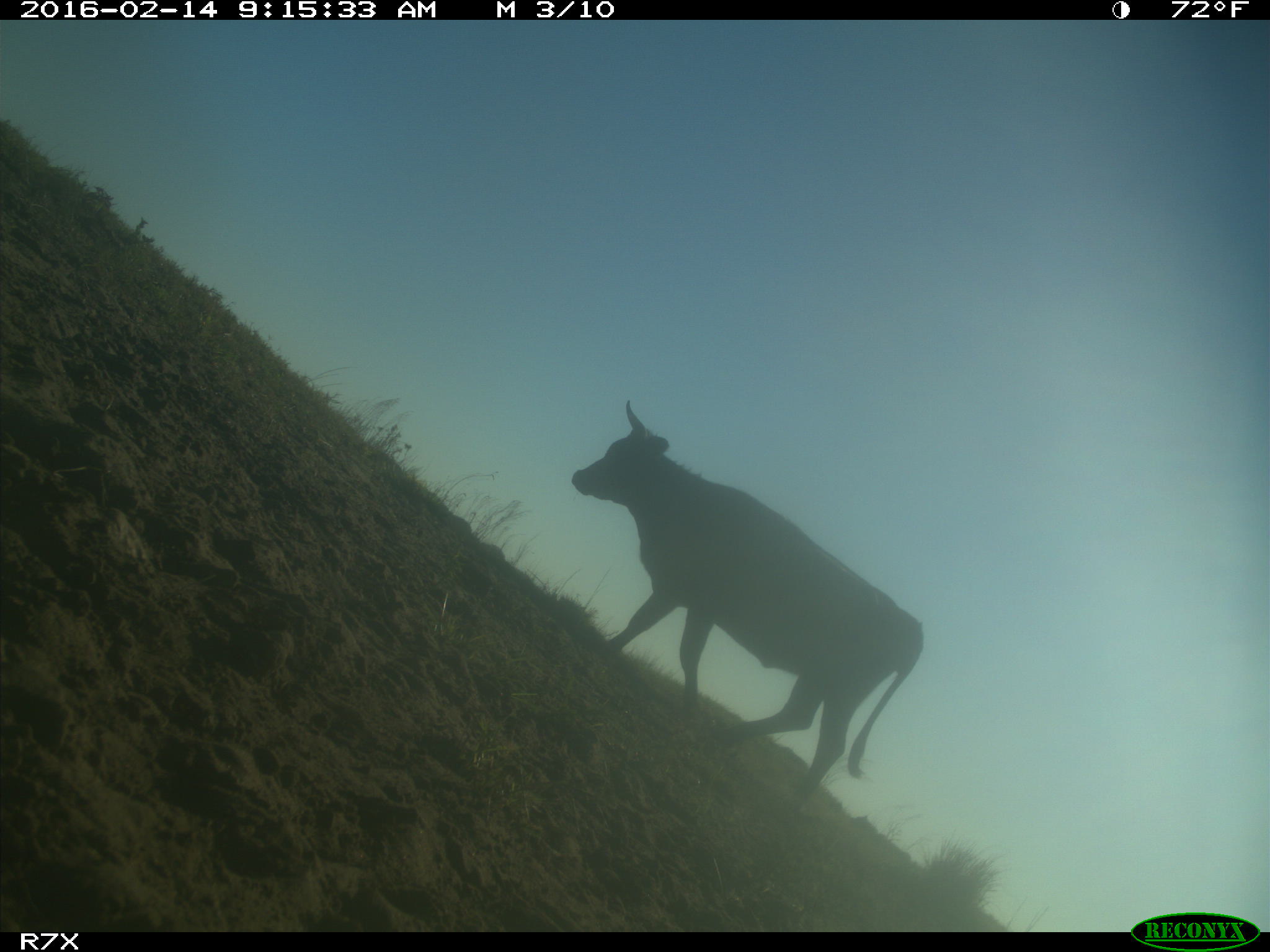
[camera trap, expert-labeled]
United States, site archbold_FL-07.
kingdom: Animalia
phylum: Chordata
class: Mammalia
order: Artiodactyla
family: Bovidae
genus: Bos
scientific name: Bos taurus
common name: domestic cow